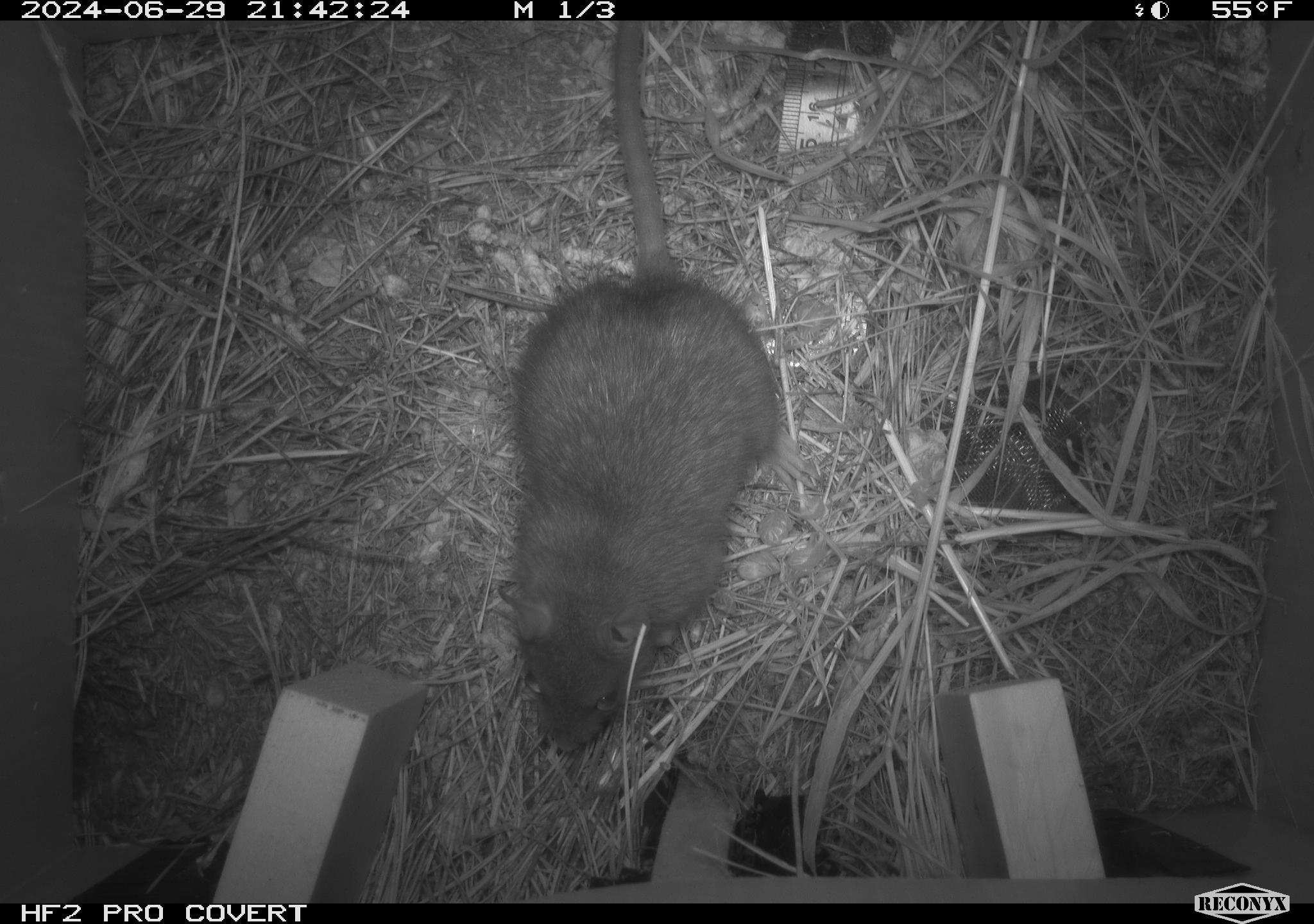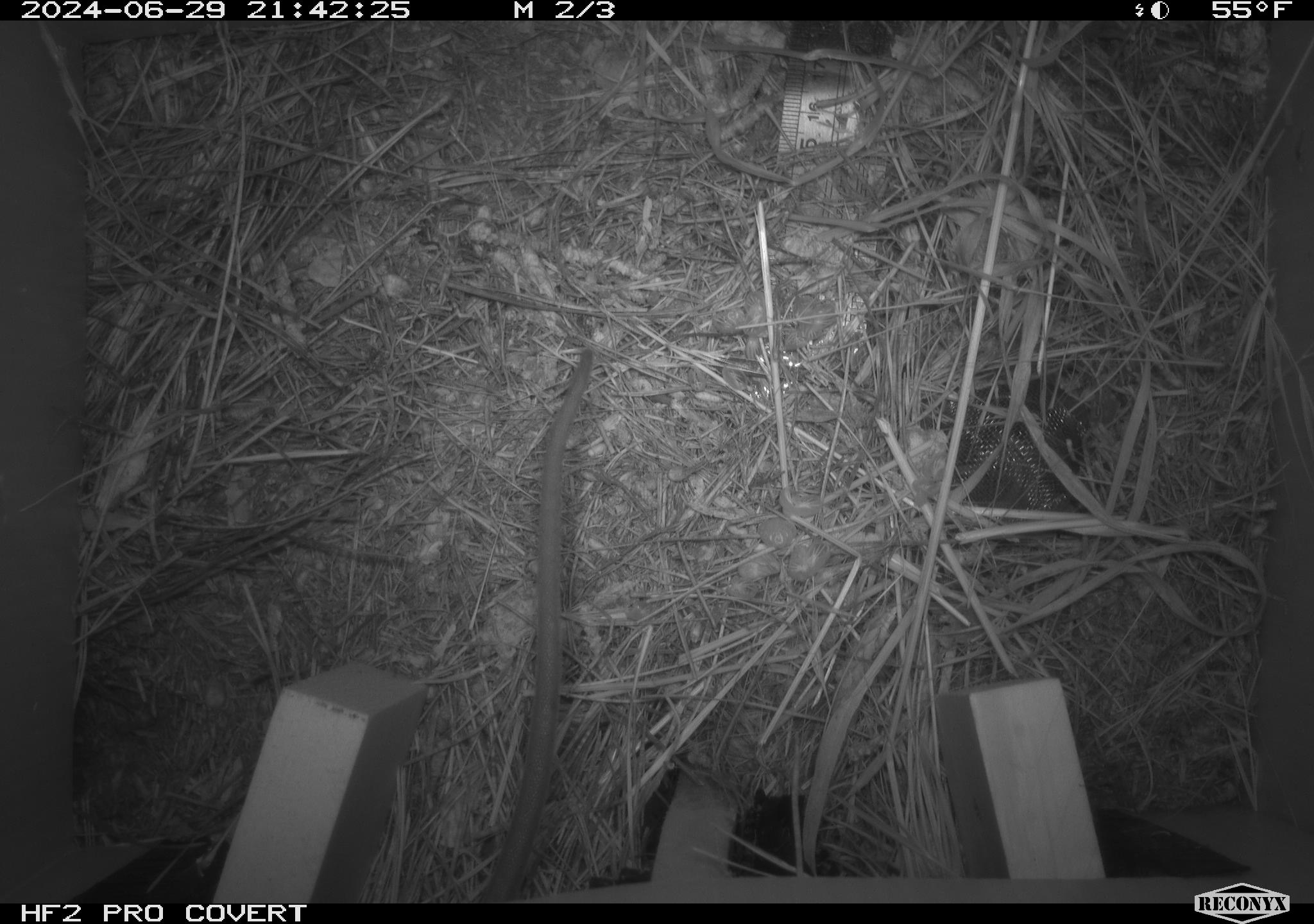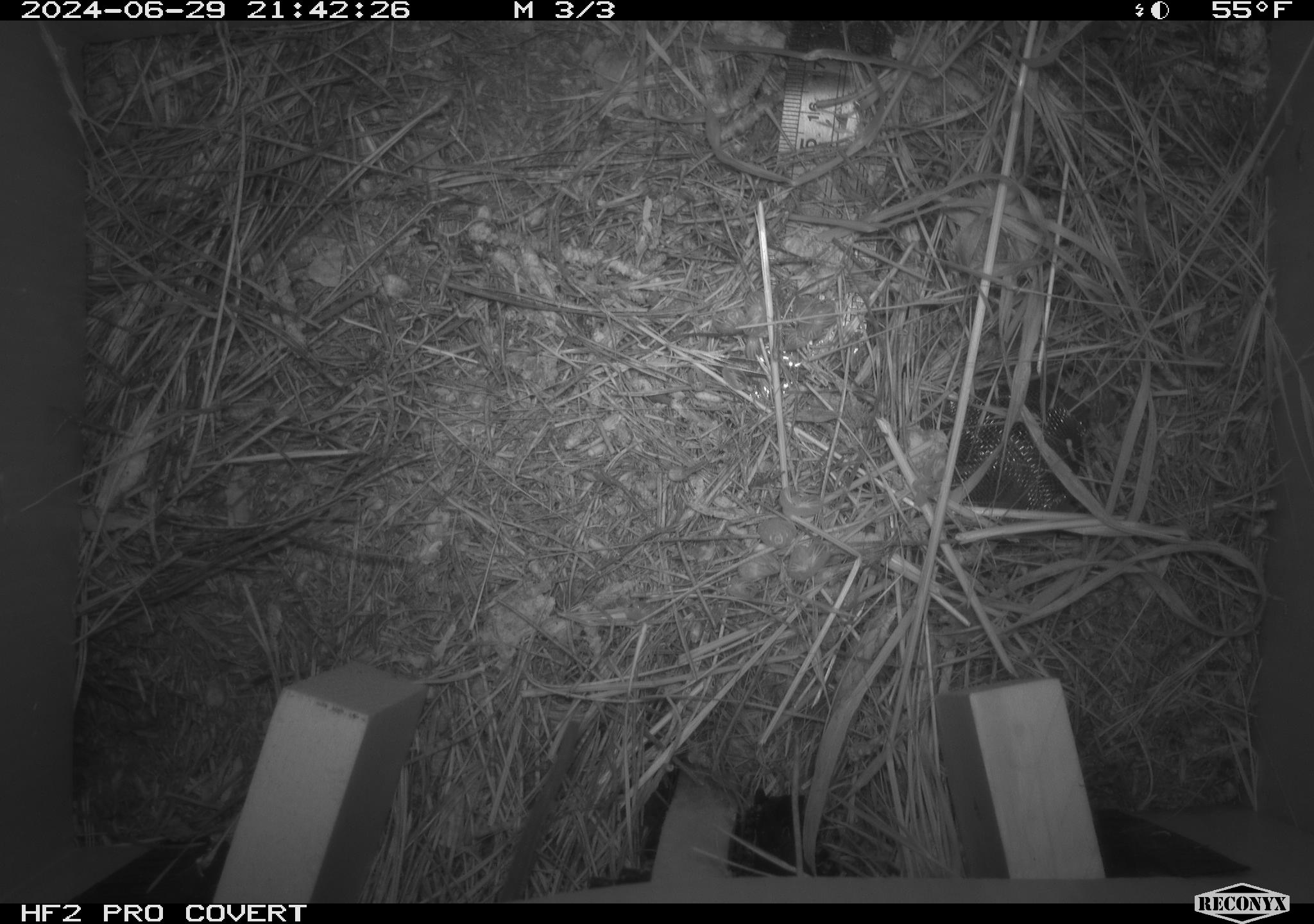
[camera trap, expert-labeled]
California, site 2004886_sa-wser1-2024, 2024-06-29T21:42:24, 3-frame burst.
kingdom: Animalia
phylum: Chordata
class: Mammalia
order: Rodentia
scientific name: Rodentia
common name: woodrat or rat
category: woodrat or rat species